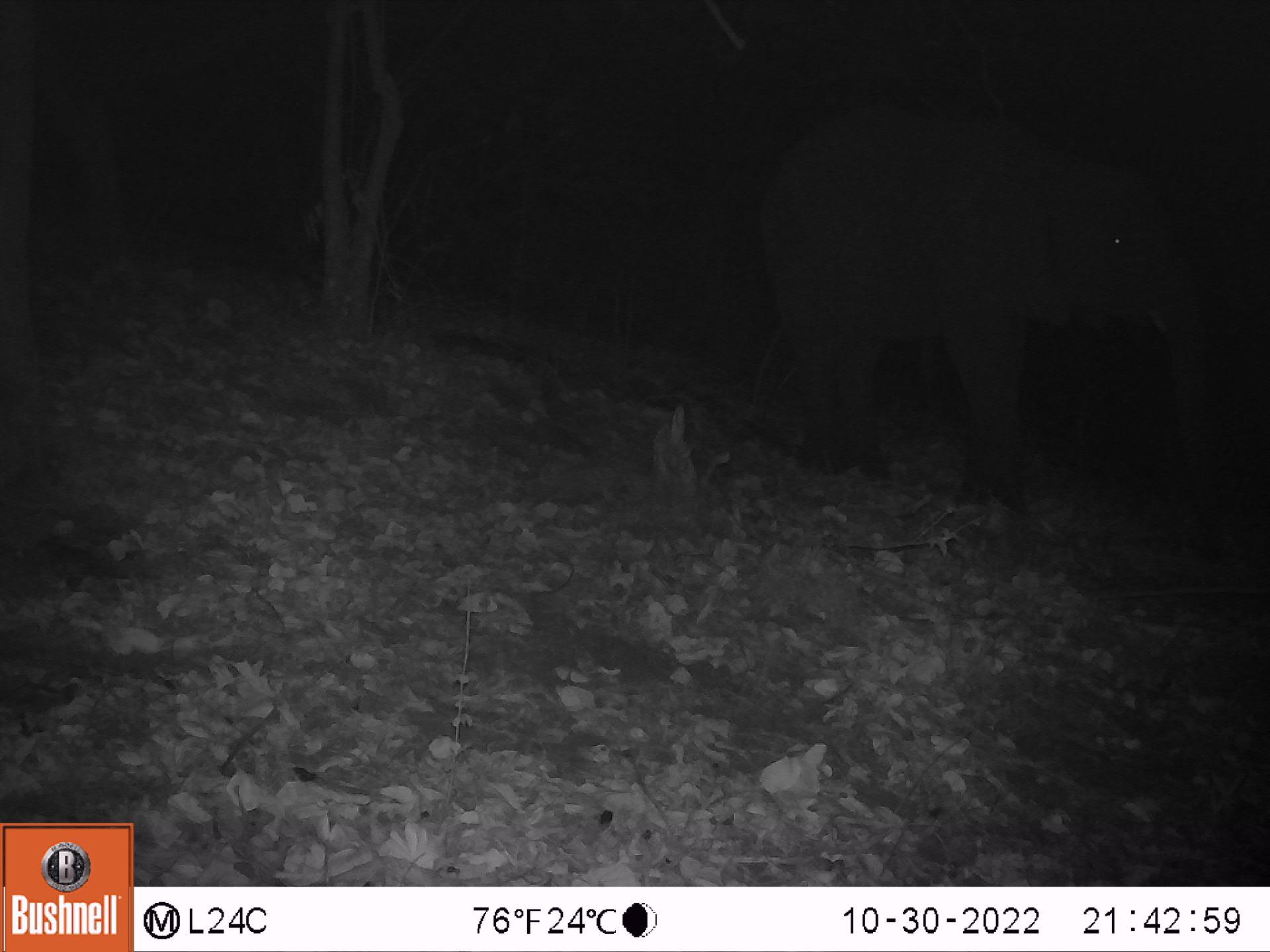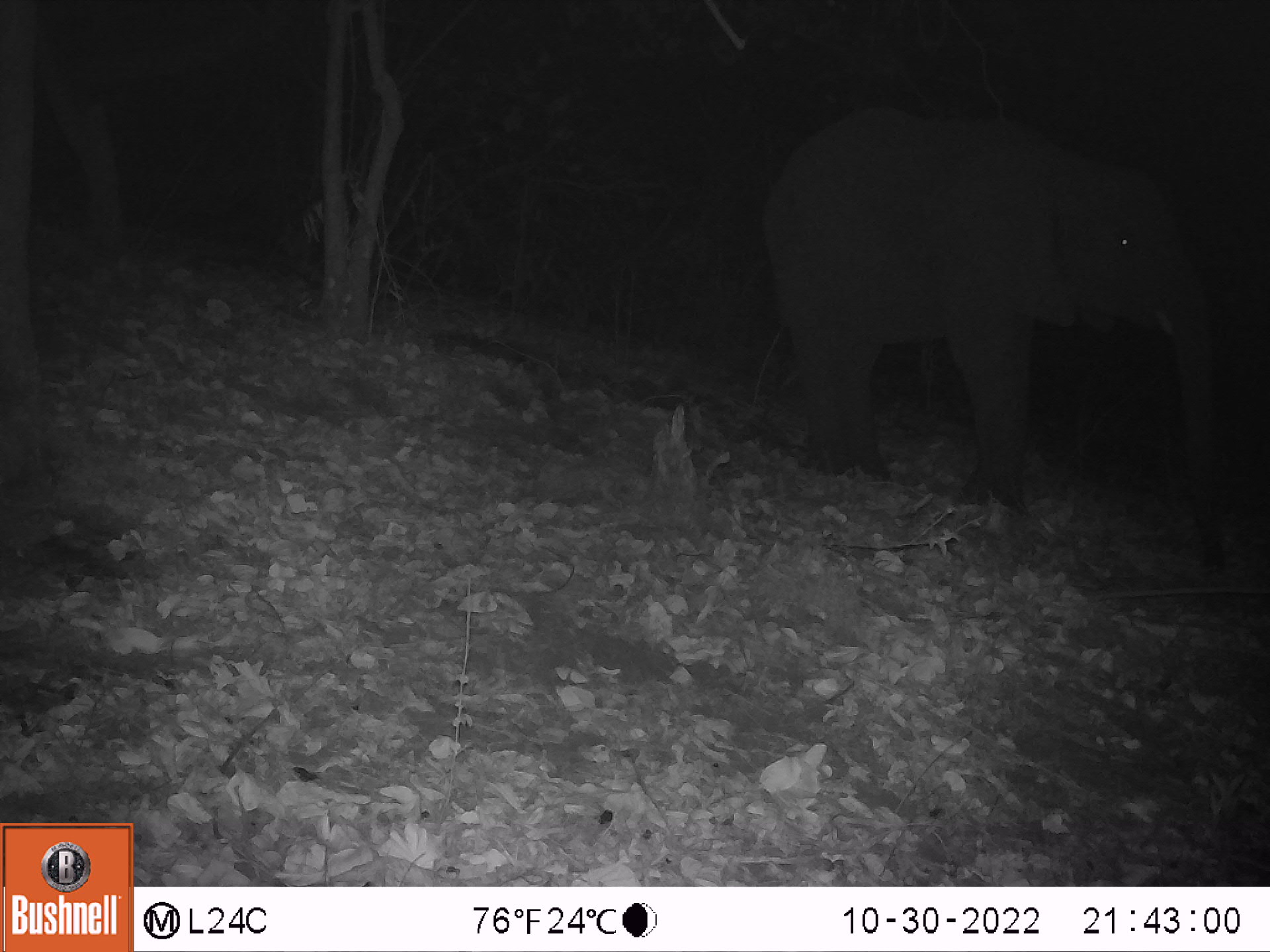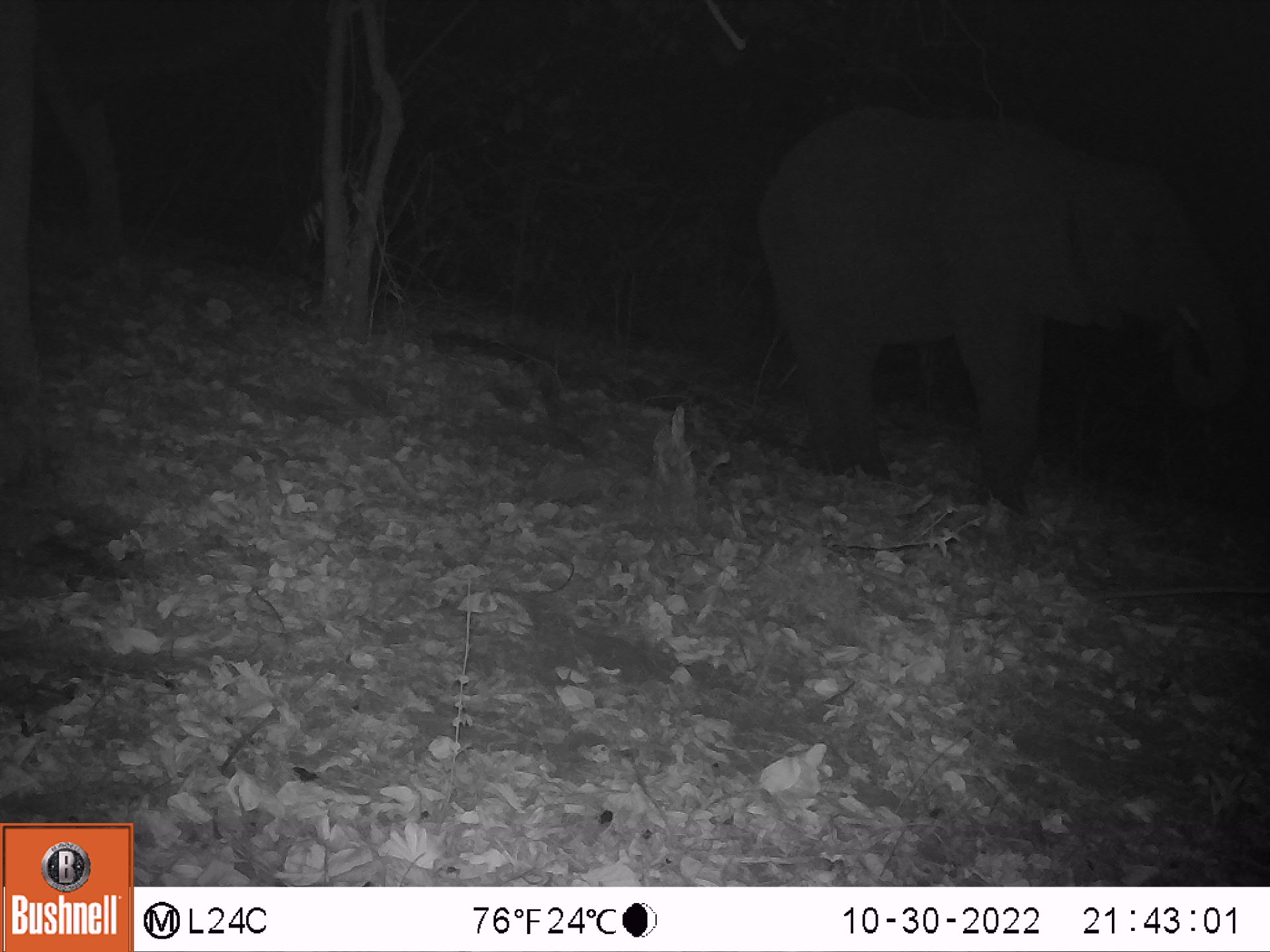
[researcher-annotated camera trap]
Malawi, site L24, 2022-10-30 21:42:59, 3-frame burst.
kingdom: Animalia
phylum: Chordata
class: Mammalia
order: Proboscidea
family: Elephantidae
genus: Loxodonta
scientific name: Loxodonta africana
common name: african savanna elephant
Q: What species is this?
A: African savanna elephant (Loxodonta africana).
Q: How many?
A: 1.